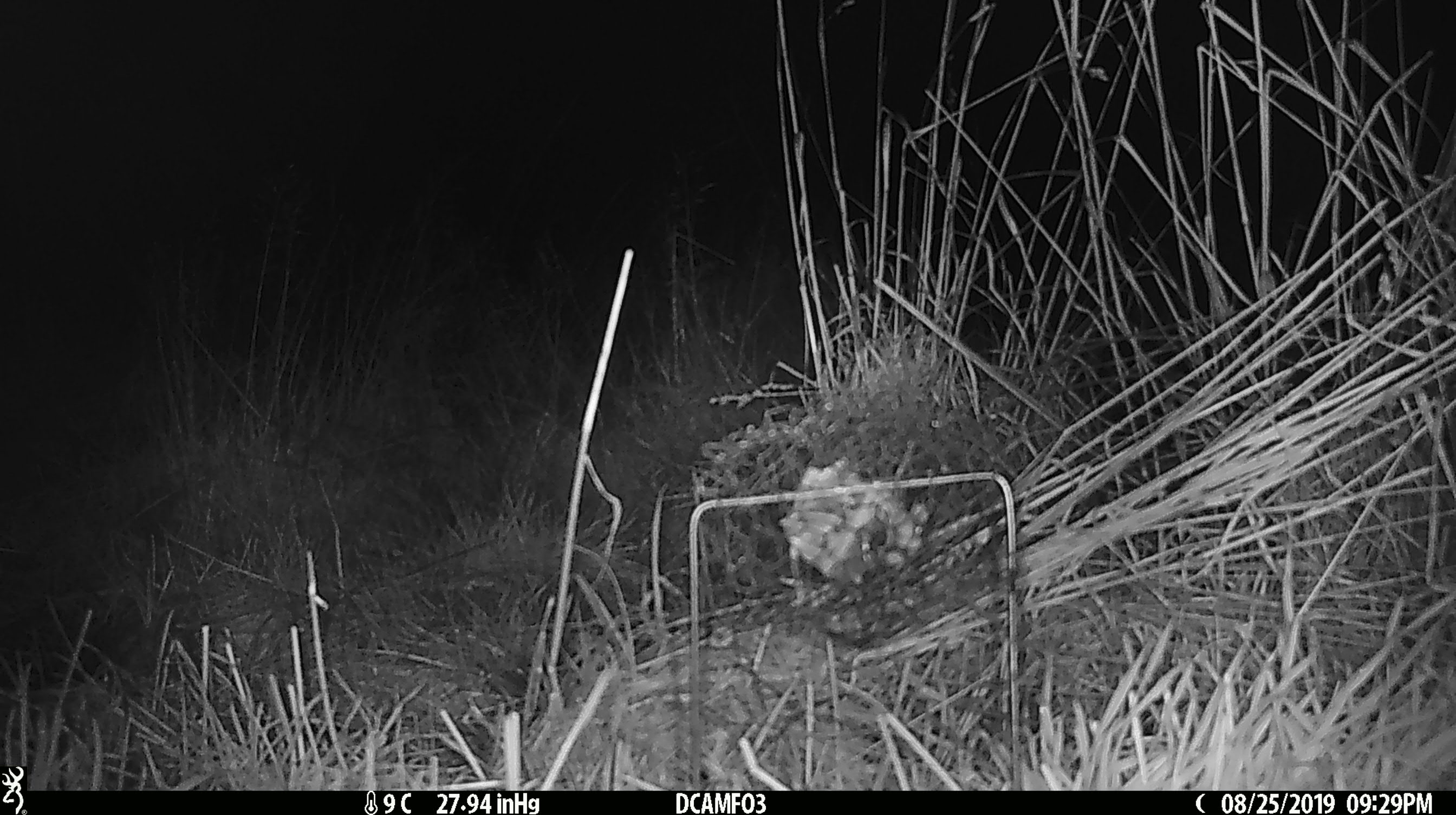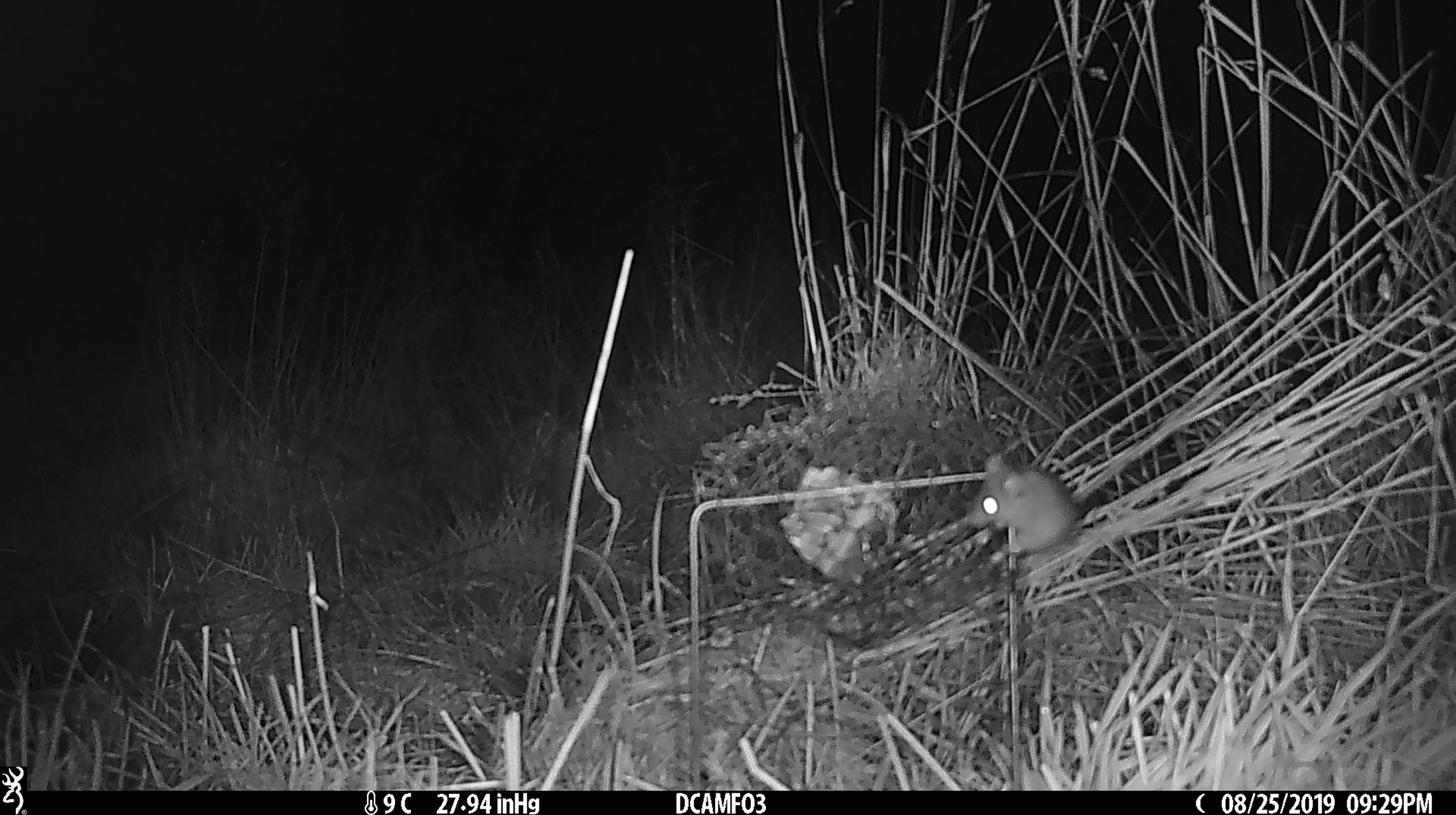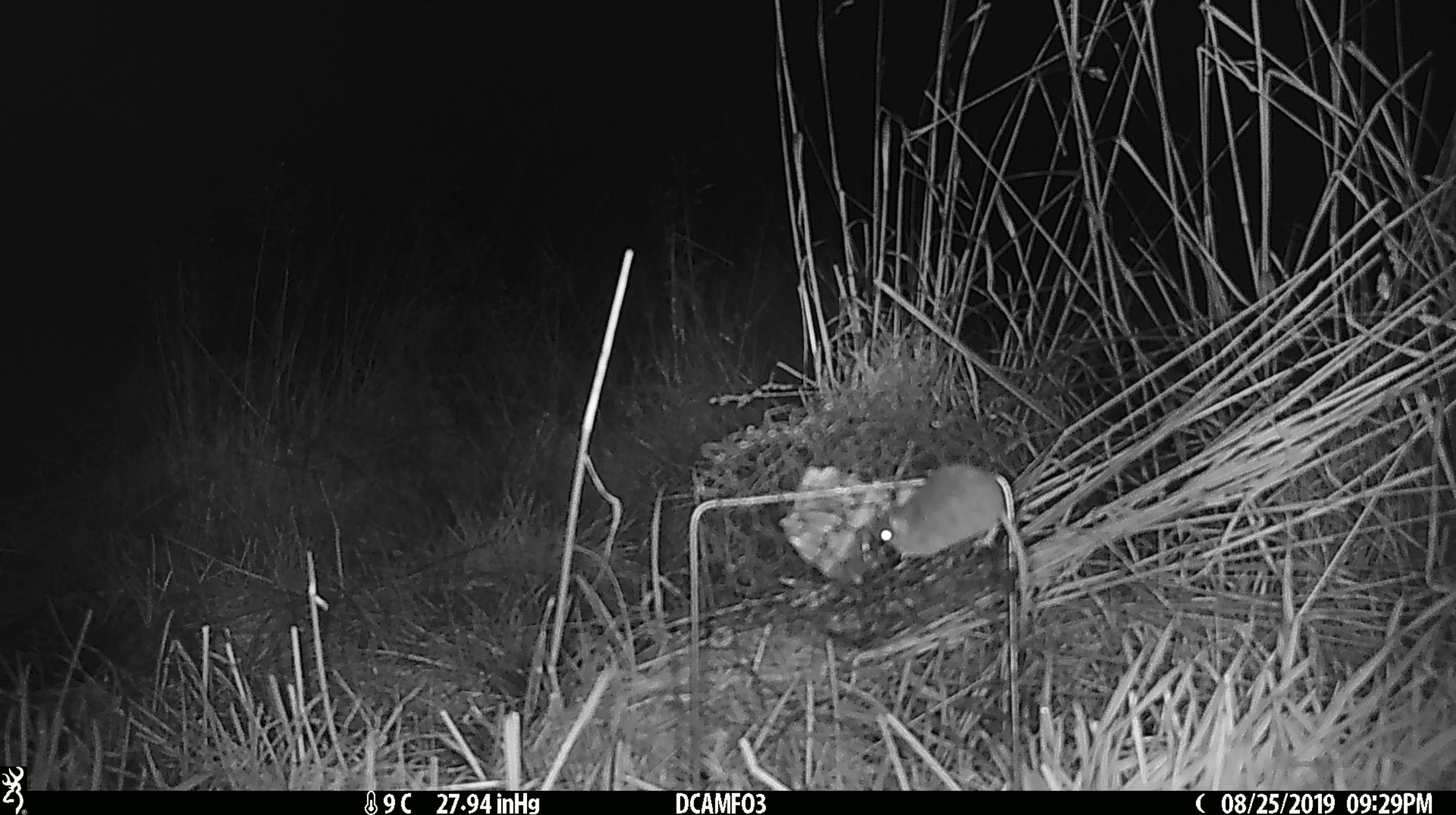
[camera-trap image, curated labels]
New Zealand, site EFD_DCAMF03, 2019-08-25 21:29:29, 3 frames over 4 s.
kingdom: Animalia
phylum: Chordata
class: Mammalia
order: Rodentia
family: Muridae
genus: Mus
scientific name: Mus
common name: mouse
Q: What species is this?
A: Mouse (Mus).